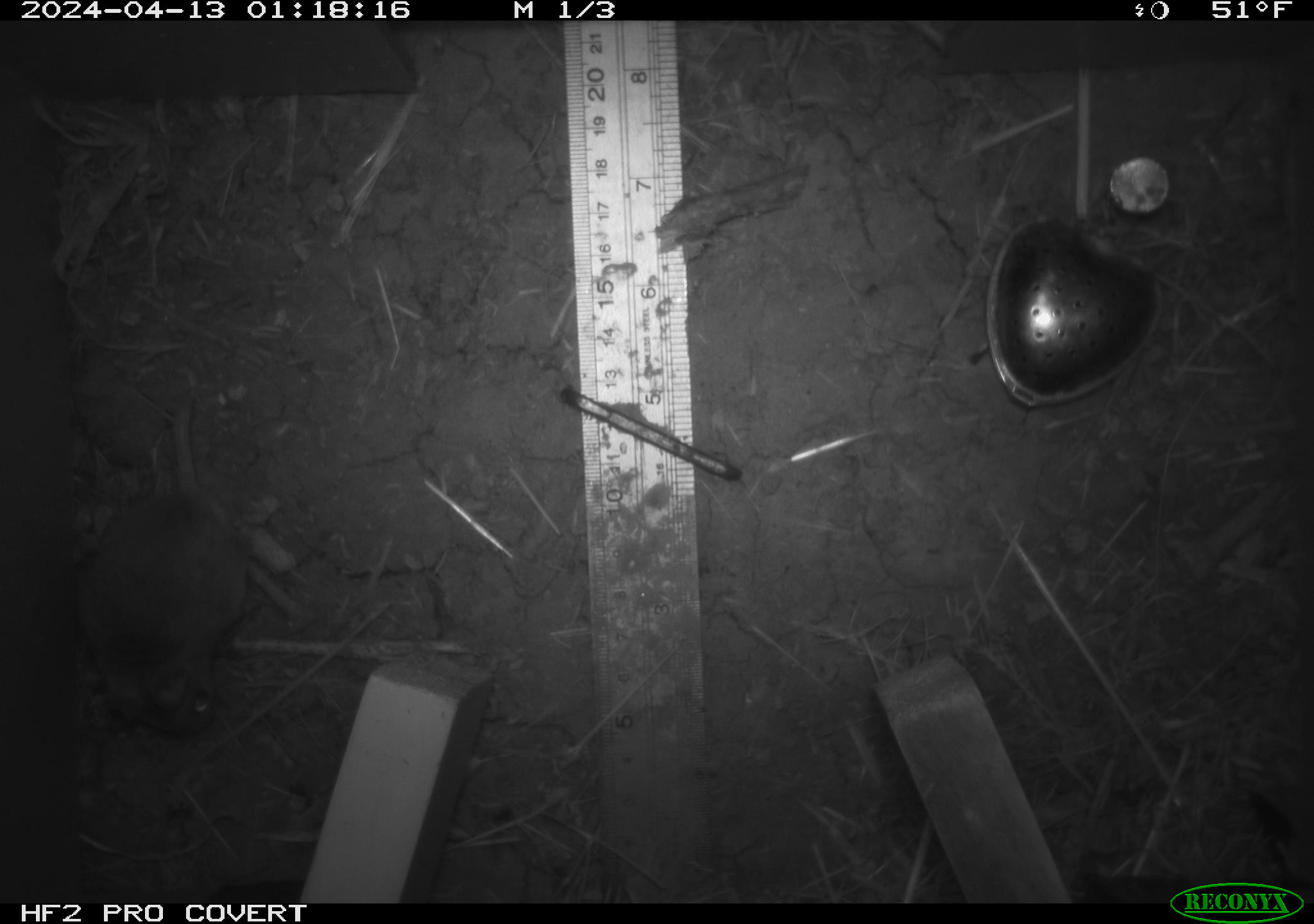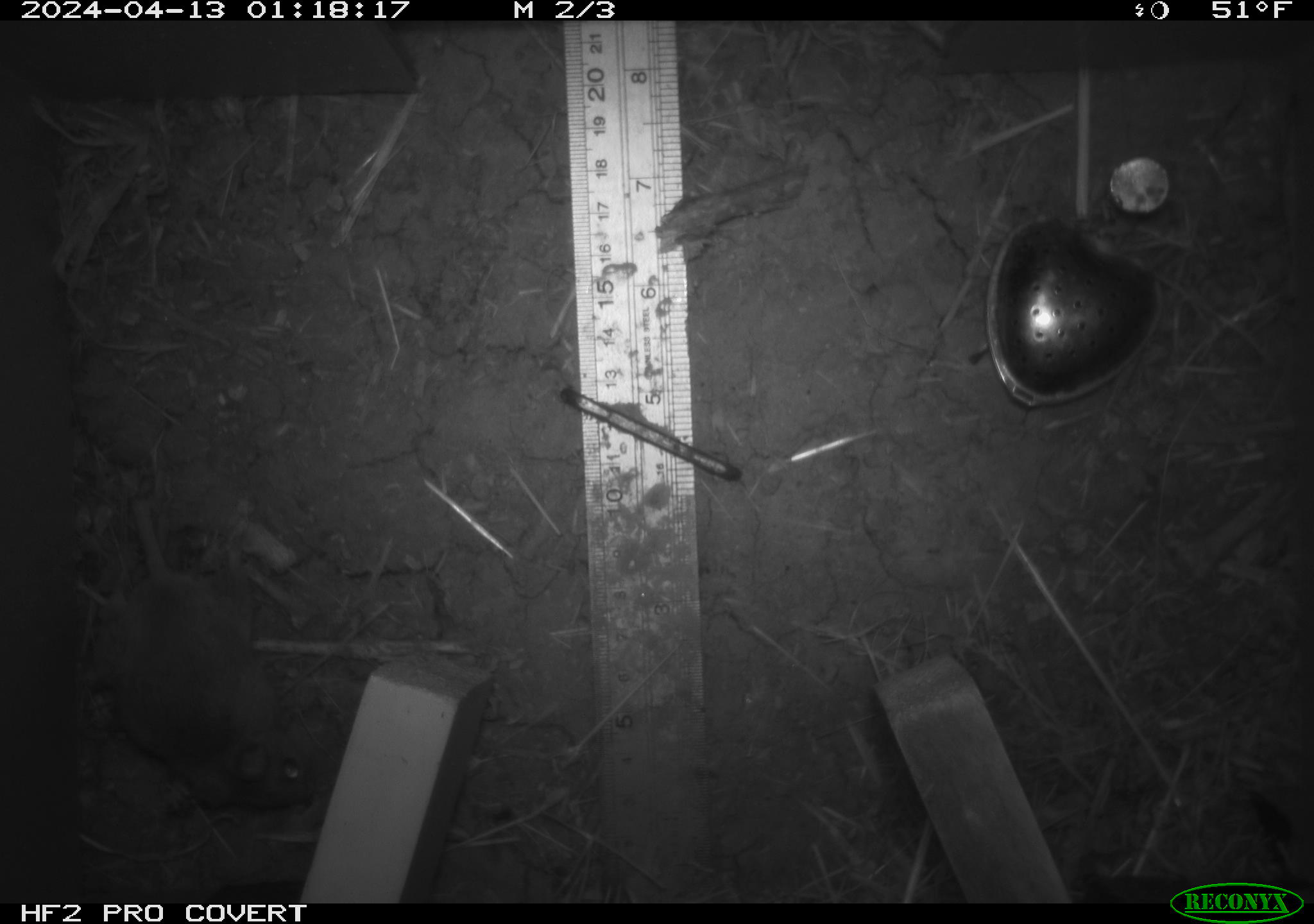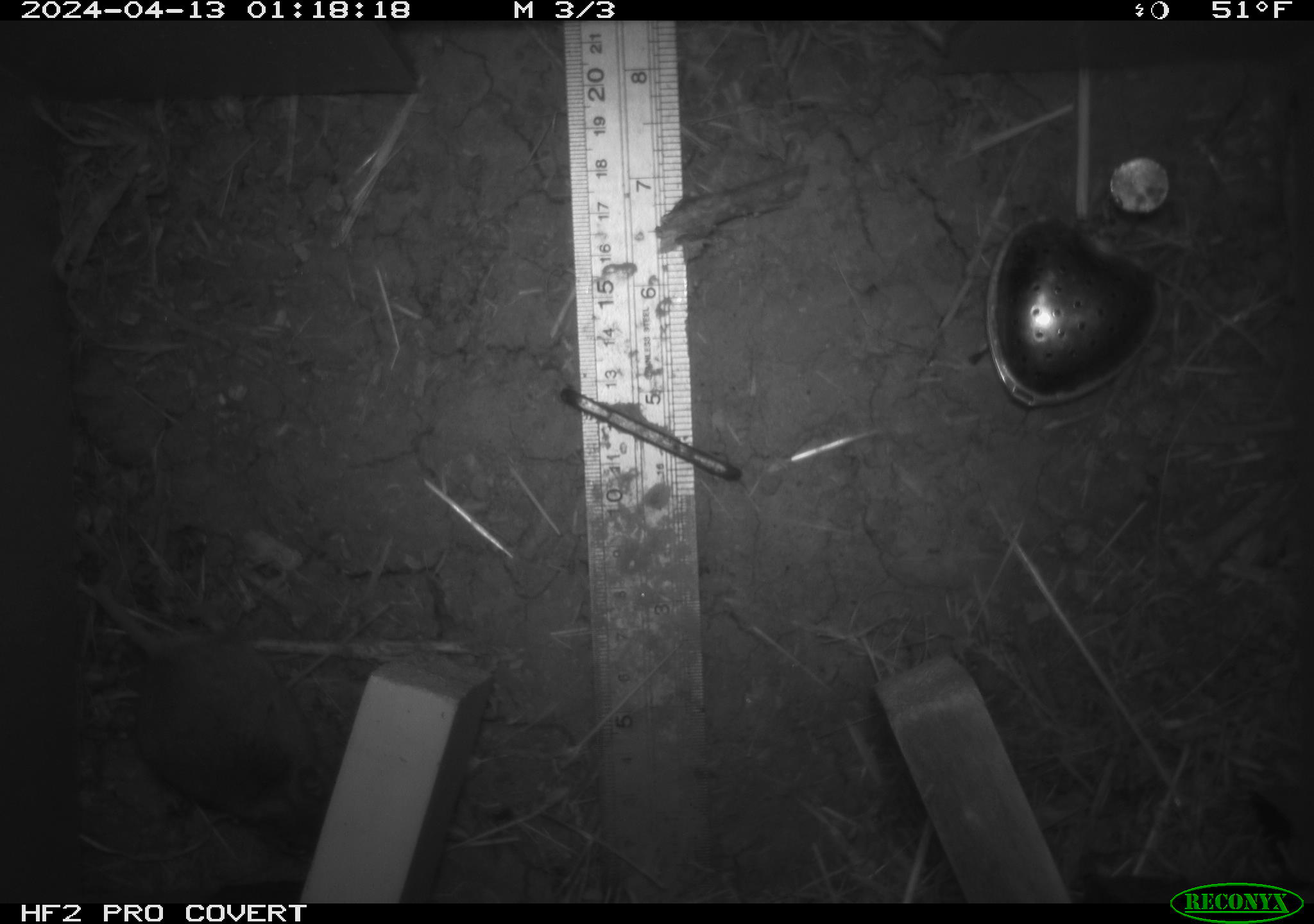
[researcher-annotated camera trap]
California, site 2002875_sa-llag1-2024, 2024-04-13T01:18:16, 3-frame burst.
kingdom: Animalia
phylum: Chordata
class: Mammalia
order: Rodentia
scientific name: Rodentia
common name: mouse species